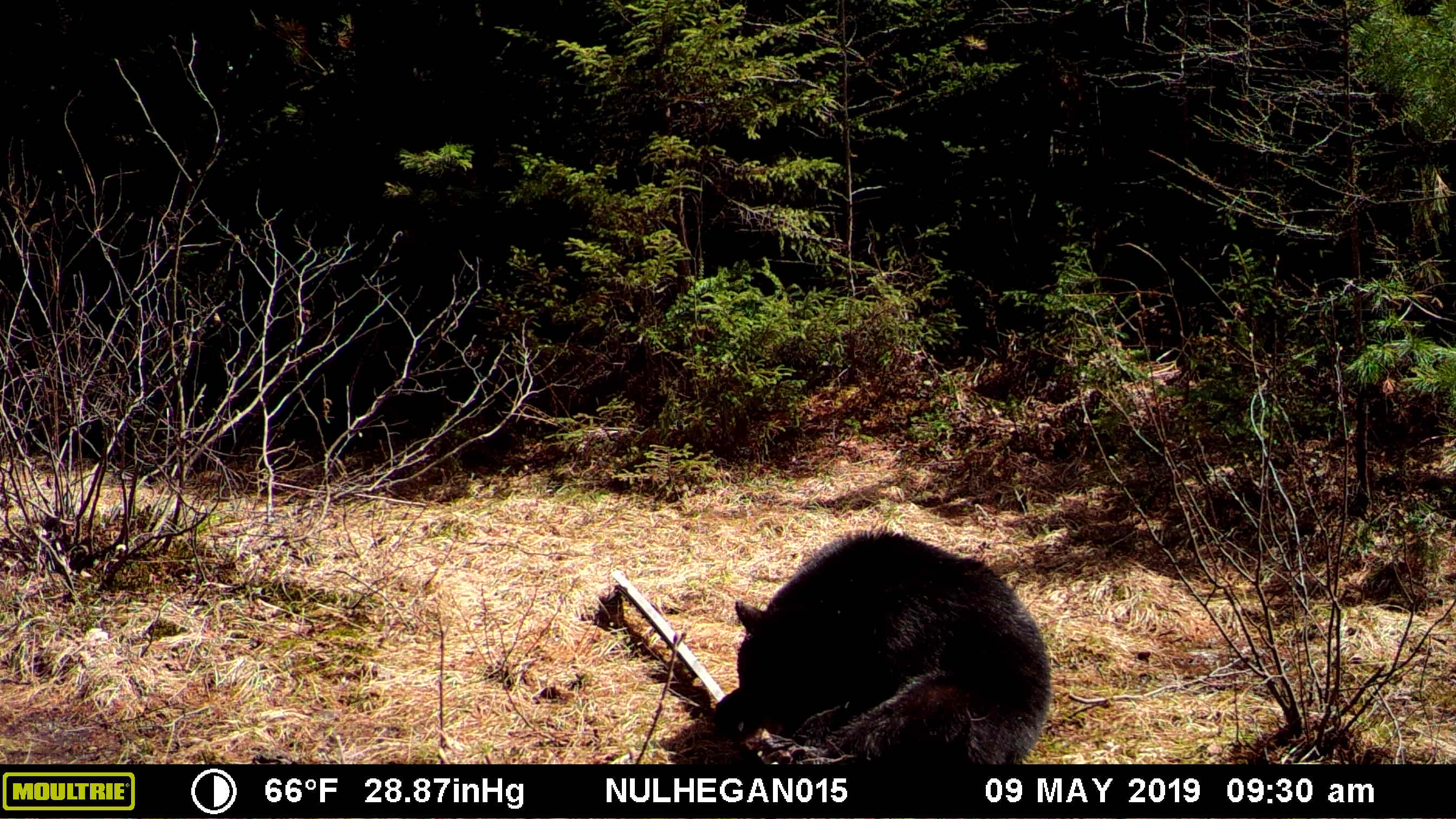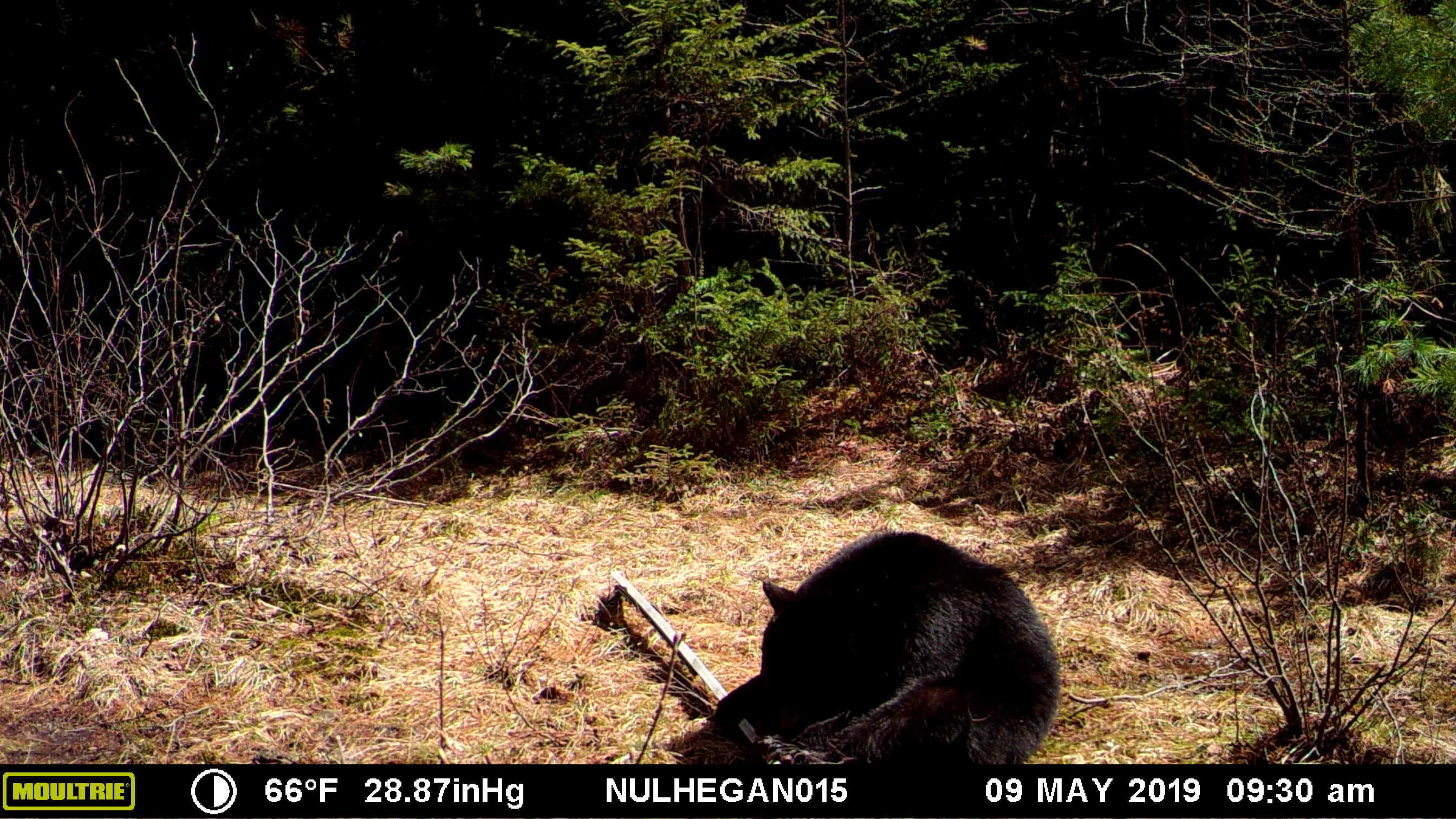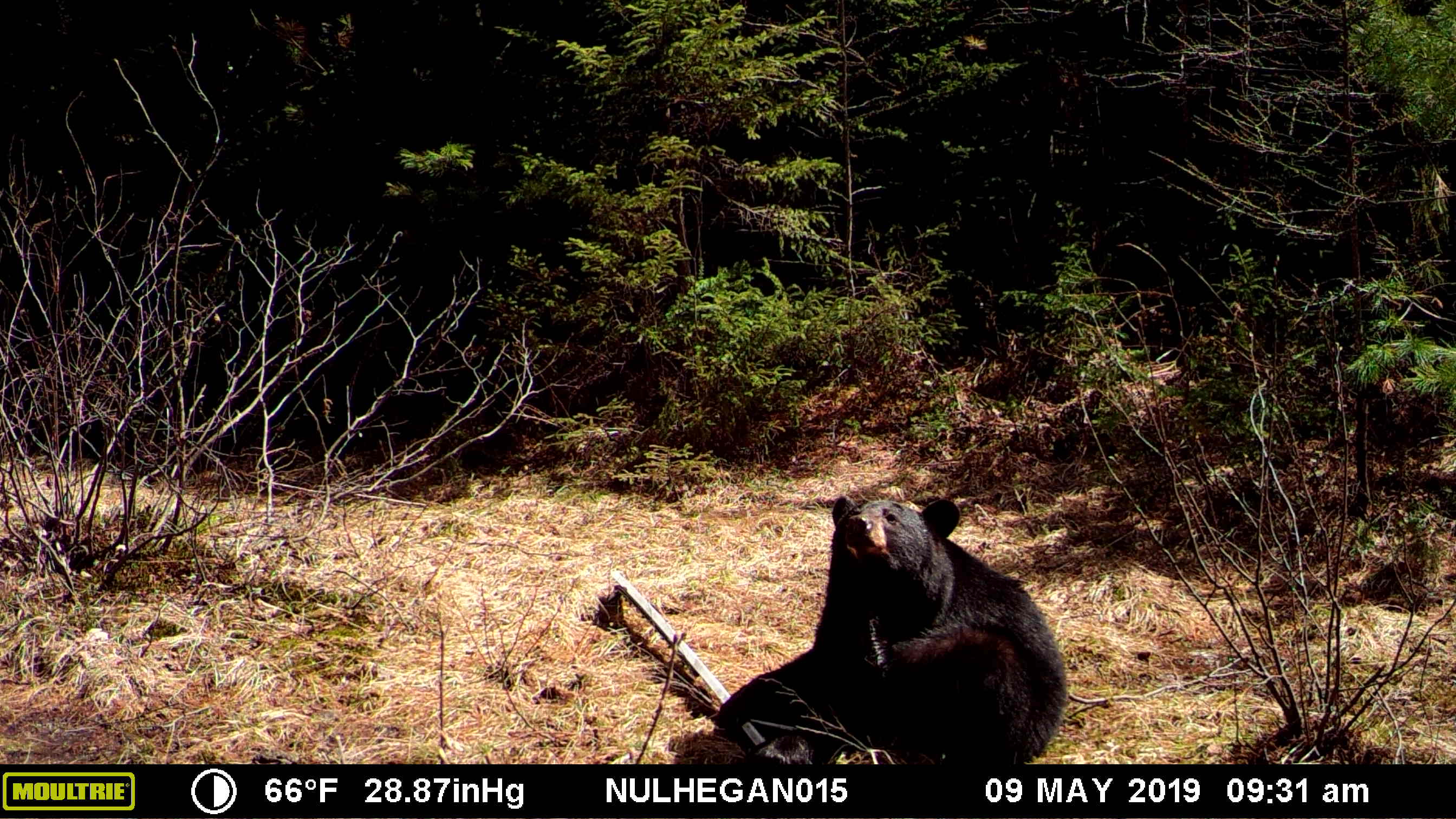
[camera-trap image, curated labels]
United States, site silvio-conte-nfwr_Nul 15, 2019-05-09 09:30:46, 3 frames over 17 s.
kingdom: Animalia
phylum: Chordata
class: Mammalia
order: Carnivora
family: Ursidae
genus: Ursus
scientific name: Ursus americanus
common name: black bear